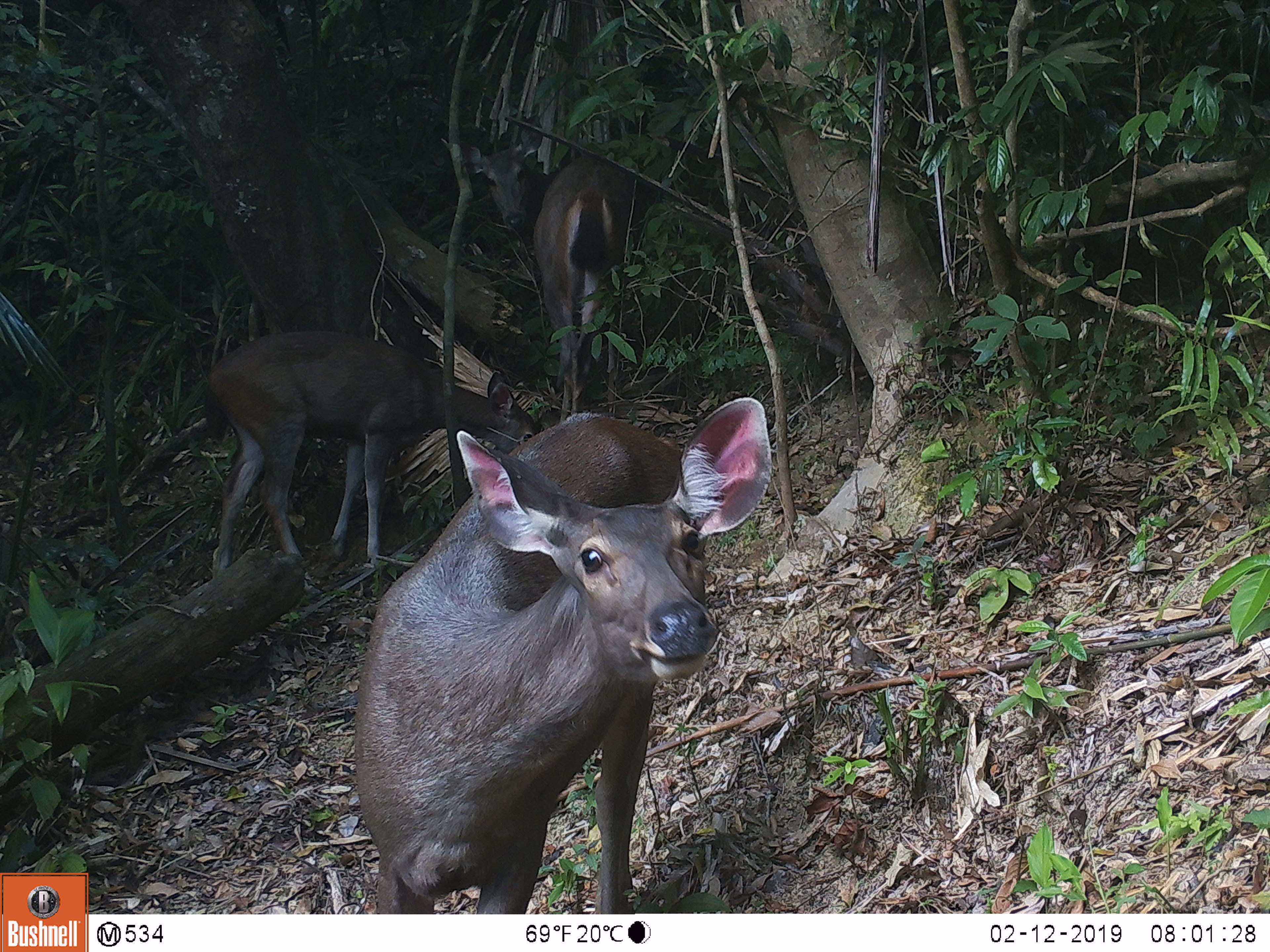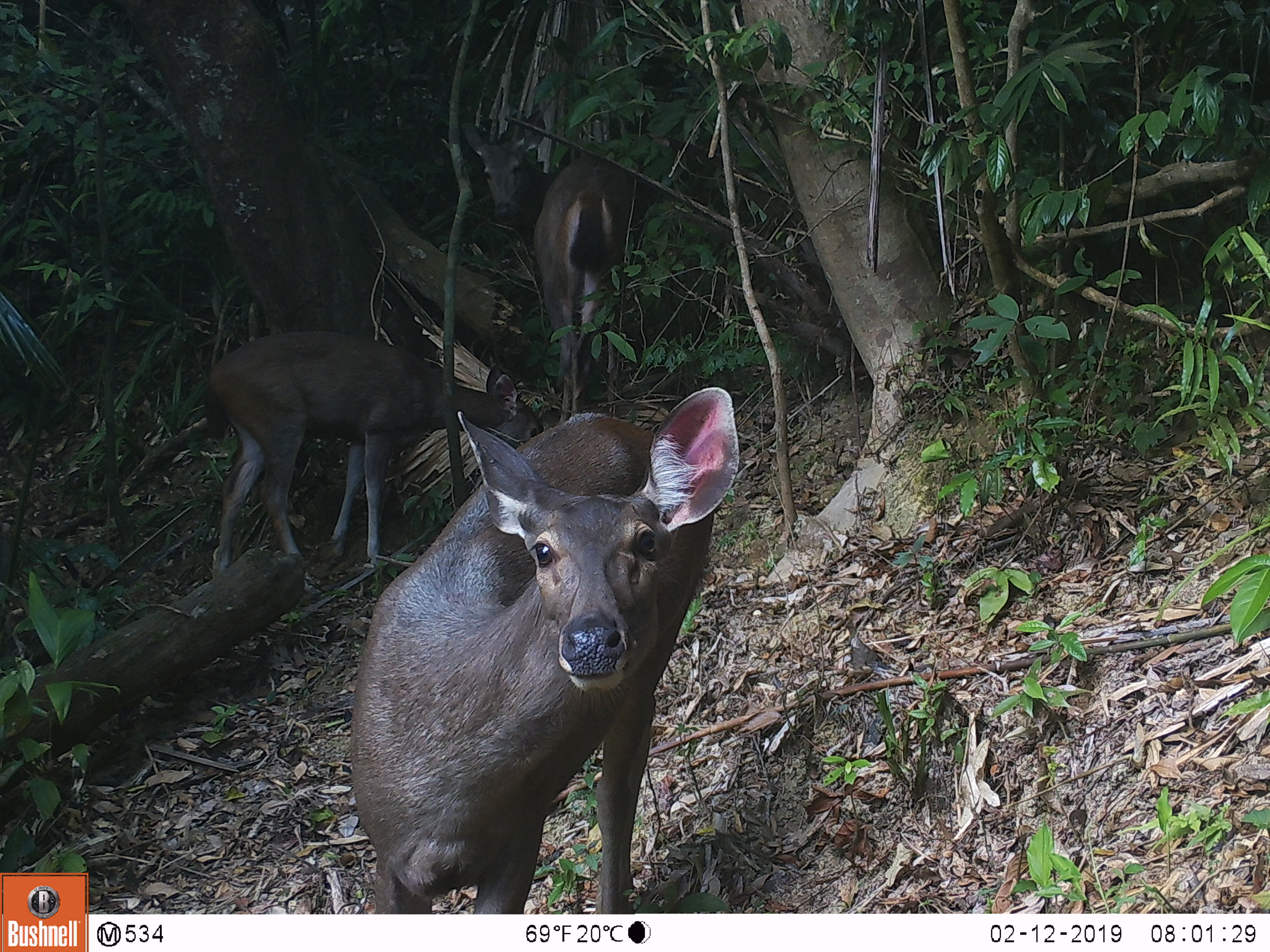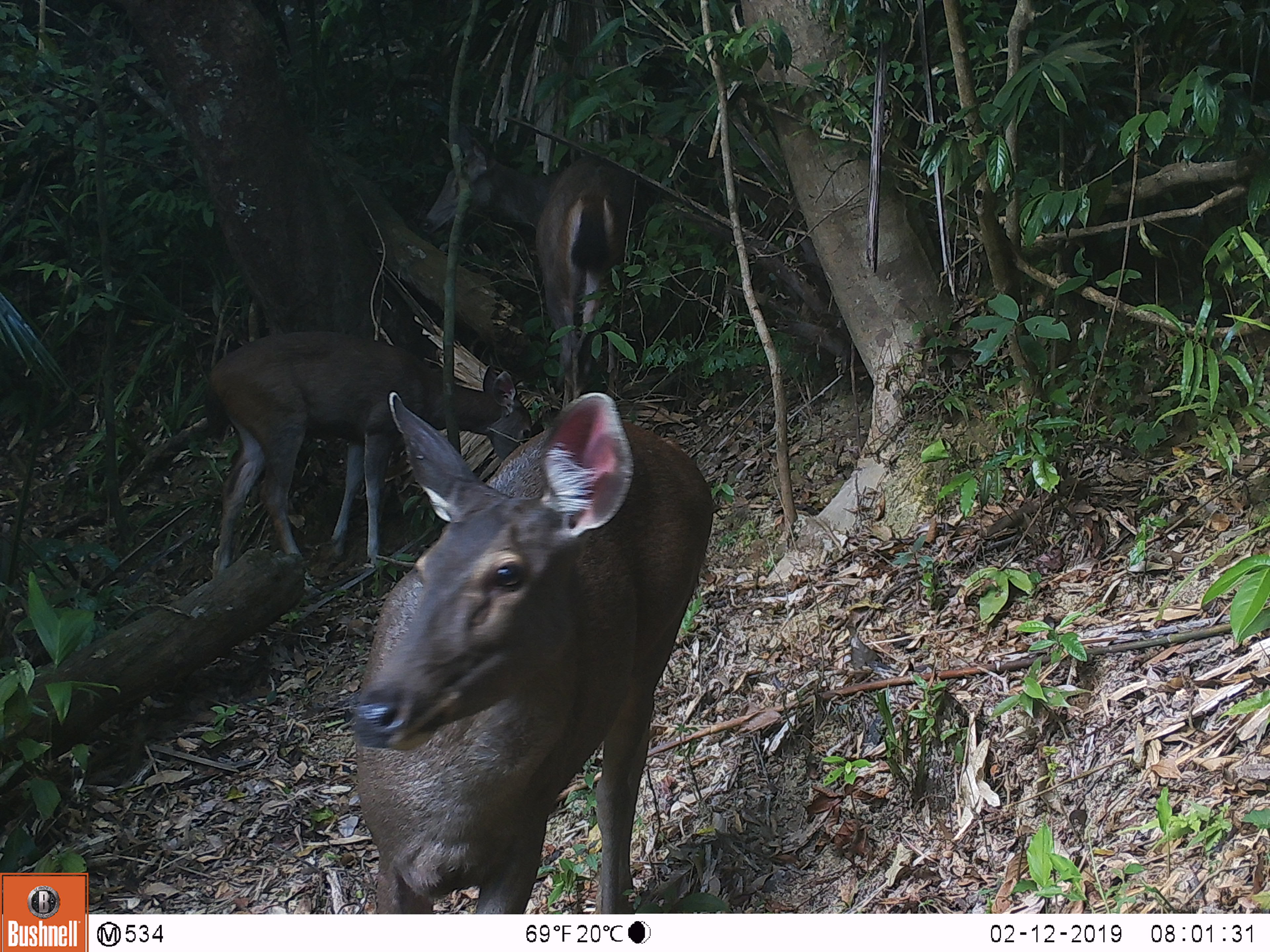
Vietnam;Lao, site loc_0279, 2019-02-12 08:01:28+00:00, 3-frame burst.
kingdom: Animalia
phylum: Chordata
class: Mammalia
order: Artiodactyla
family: Cervidae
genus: Rusa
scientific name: Rusa unicolor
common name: sambar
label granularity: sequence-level